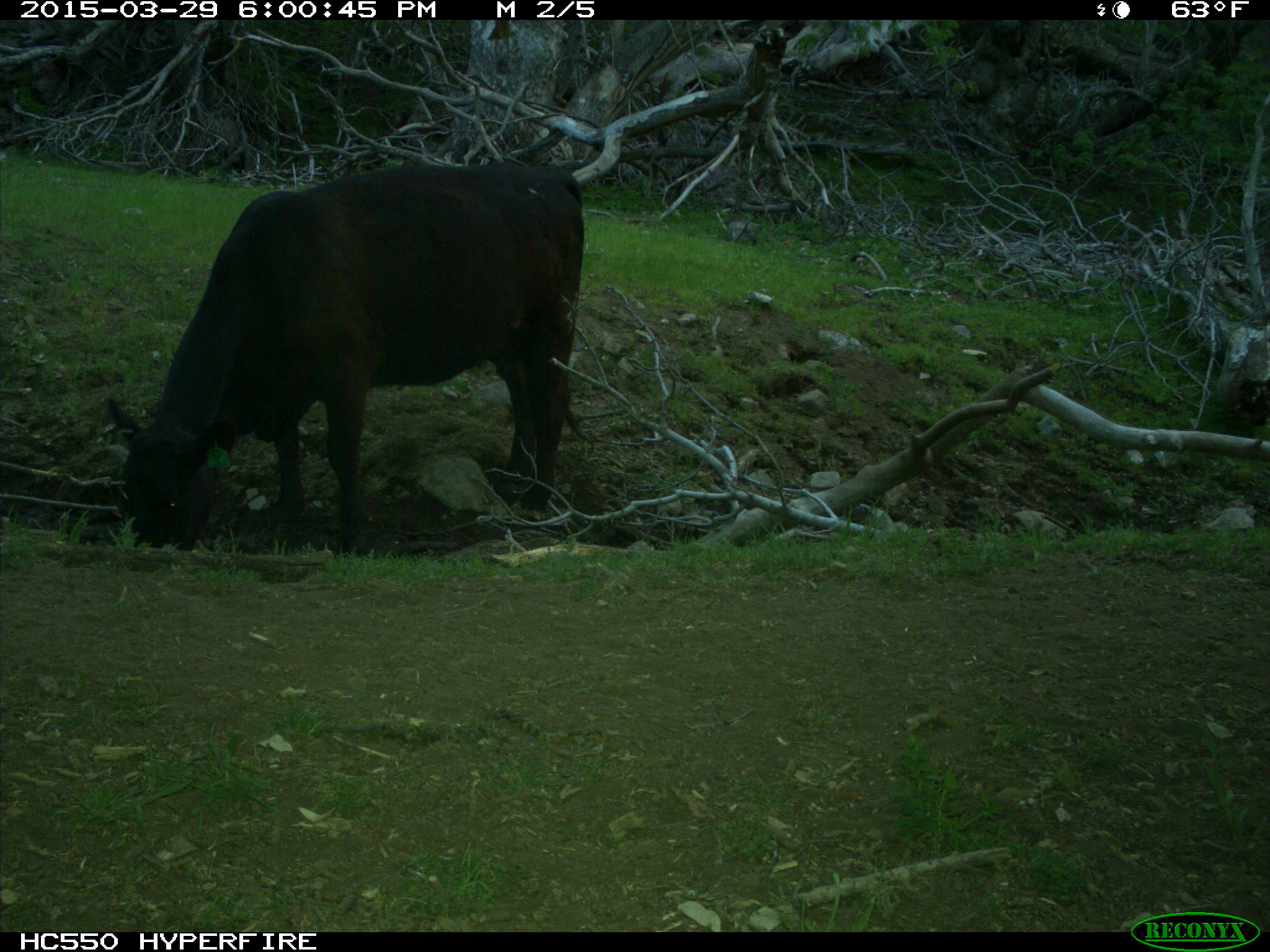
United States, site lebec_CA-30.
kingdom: Animalia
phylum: Chordata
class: Mammalia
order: Artiodactyla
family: Bovidae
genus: Bos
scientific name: Bos taurus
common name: domestic cow